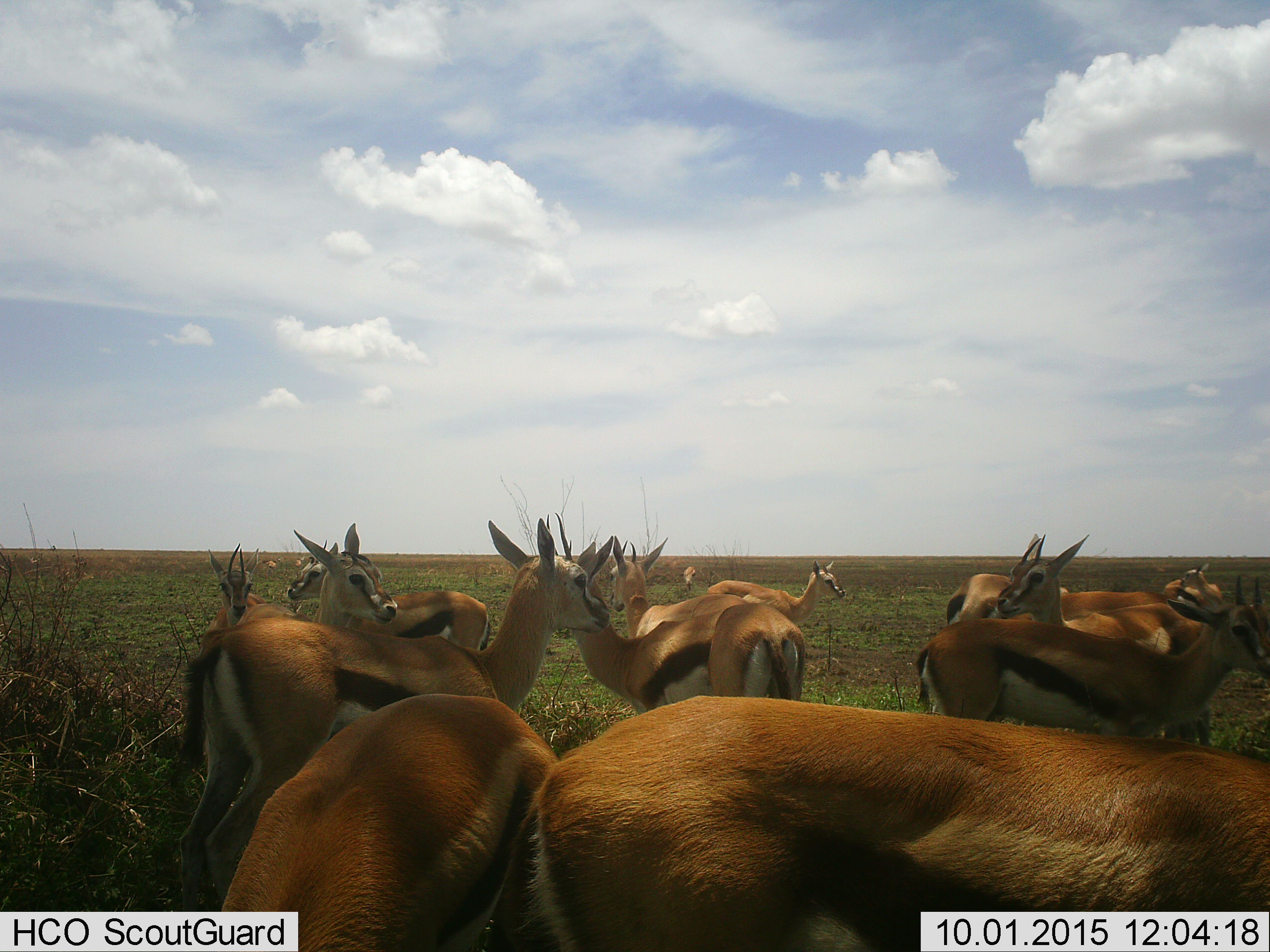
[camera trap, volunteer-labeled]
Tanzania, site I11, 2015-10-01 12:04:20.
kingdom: Animalia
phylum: Chordata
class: Mammalia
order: Artiodactyla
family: Bovidae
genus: Eudorcas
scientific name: Eudorcas thomsonii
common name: thomson's gazelle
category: gazellethomsons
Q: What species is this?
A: Gazellethomsons (thomson's gazelle) (Eudorcas thomsonii).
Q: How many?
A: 11-50.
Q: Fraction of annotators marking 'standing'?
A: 100%.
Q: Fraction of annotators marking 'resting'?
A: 0%.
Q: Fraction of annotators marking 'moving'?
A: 0%.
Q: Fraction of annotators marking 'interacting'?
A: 0%.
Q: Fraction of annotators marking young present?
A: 0%.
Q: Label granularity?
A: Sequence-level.